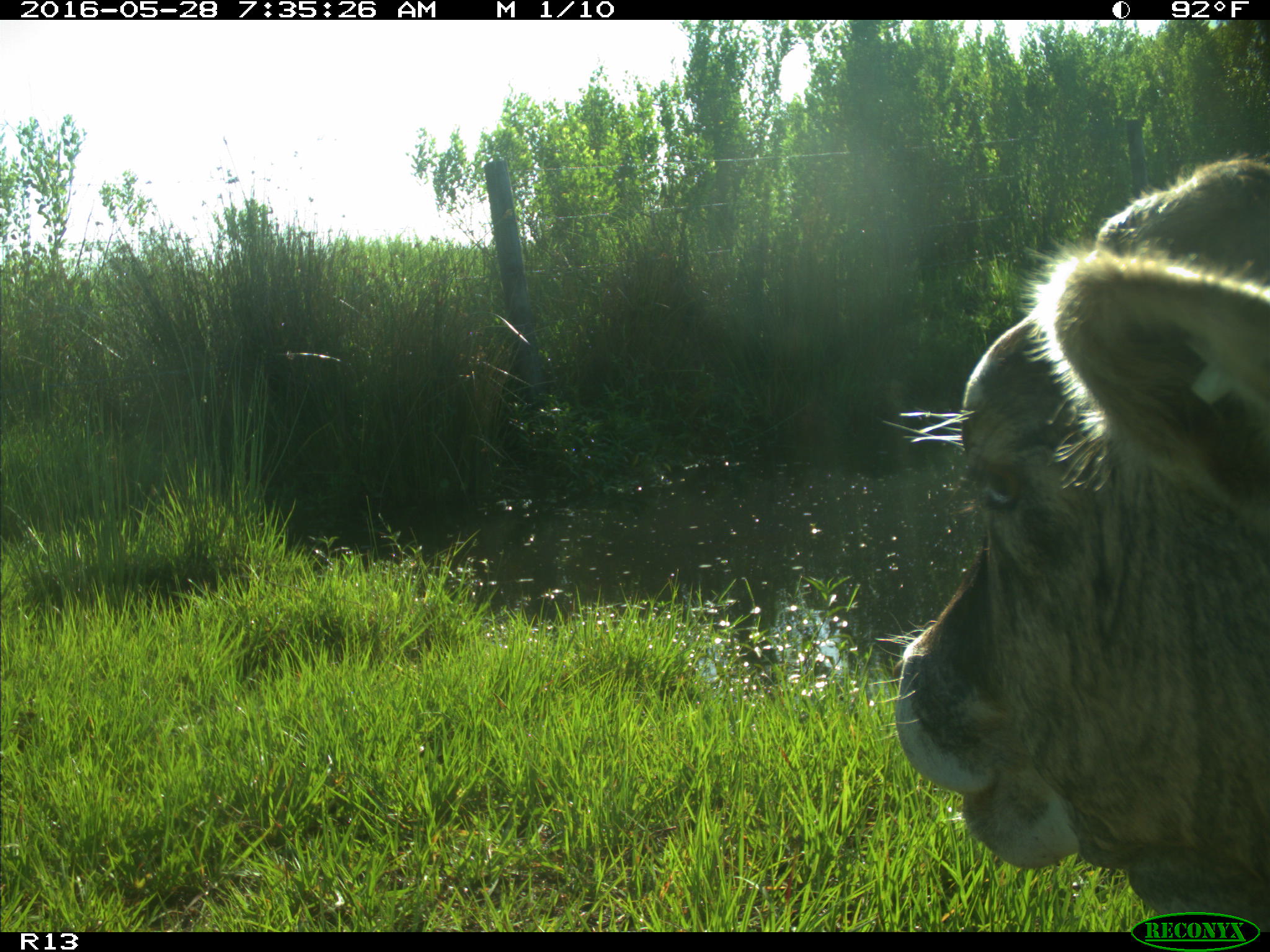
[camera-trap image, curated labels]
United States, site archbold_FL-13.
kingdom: Animalia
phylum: Chordata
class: Mammalia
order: Artiodactyla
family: Bovidae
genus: Bos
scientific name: Bos taurus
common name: domestic cow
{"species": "Bos taurus (domestic cow)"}